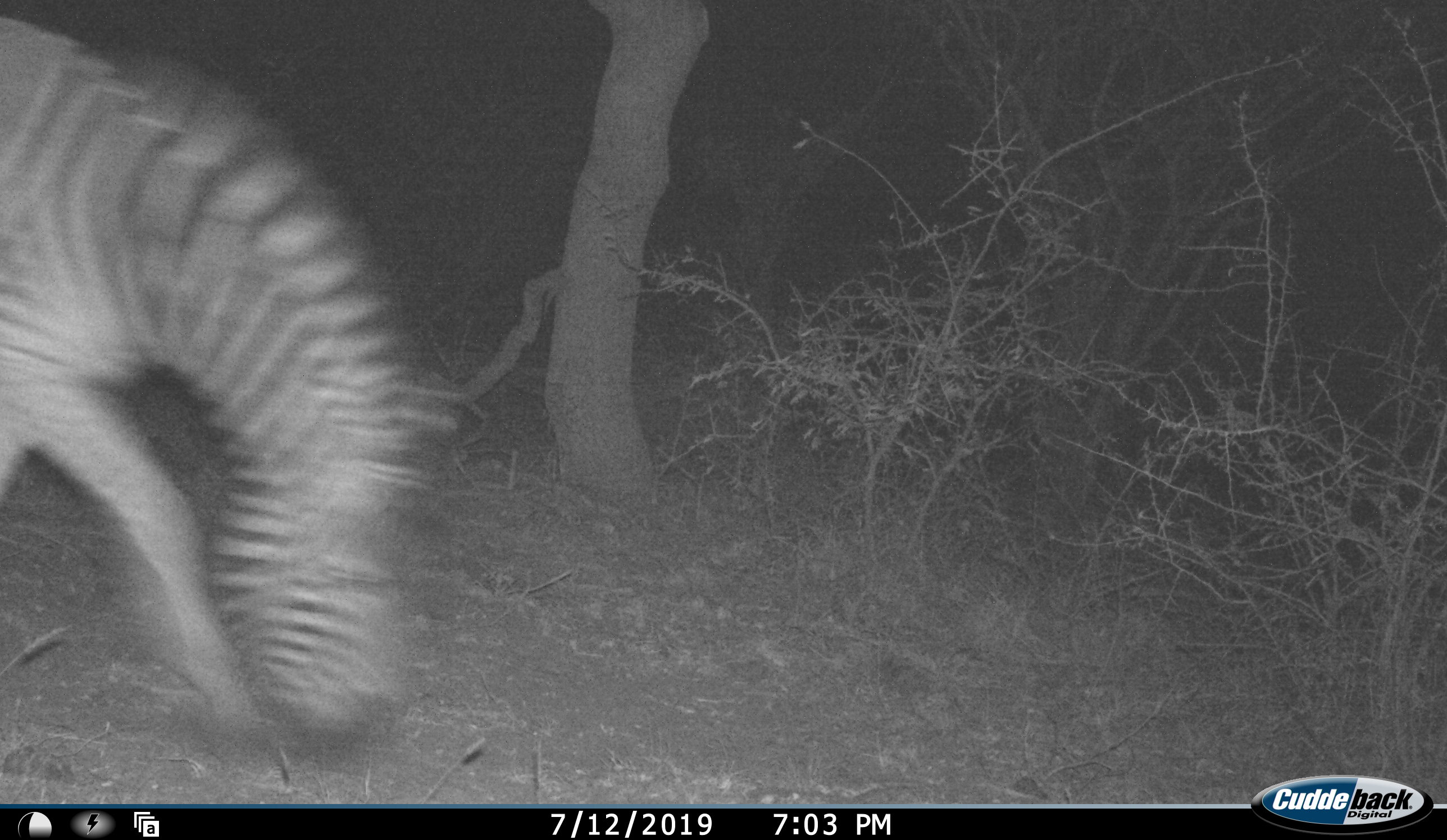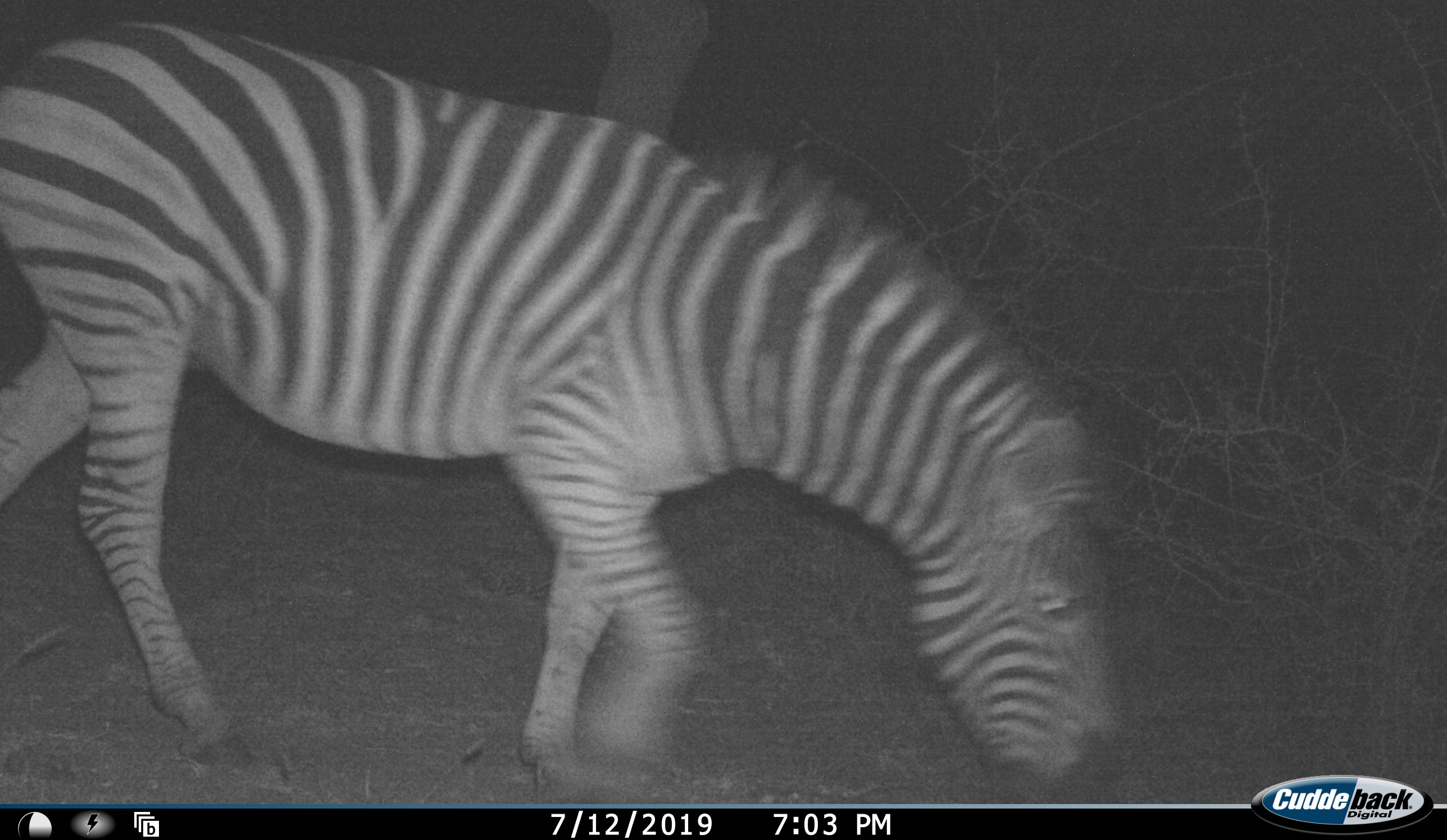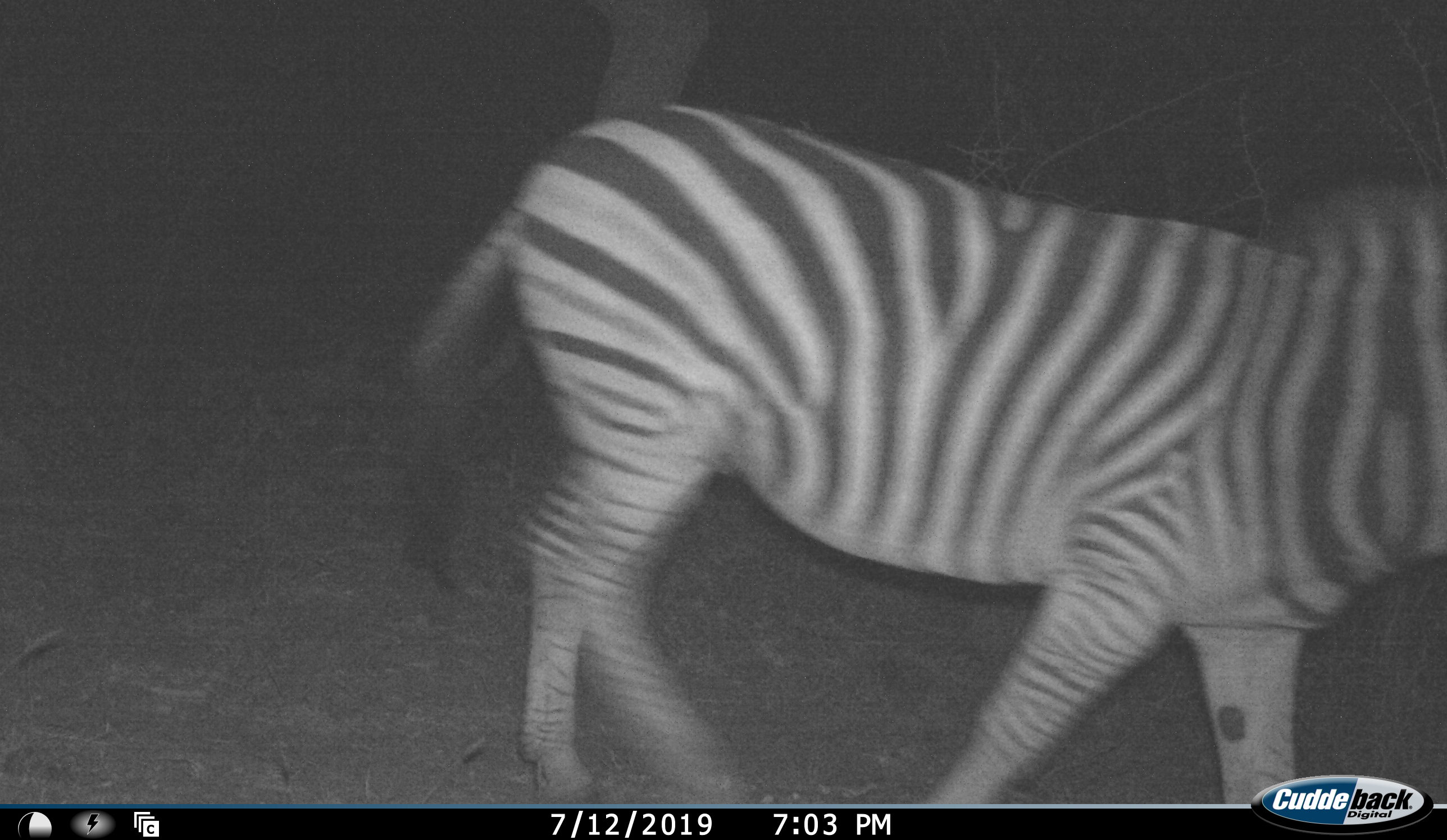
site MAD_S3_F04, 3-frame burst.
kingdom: Animalia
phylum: Chordata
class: Mammalia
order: Perissodactyla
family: Equidae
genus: Equus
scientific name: Equus quagga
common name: plains zebra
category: zebraplains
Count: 1.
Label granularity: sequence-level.